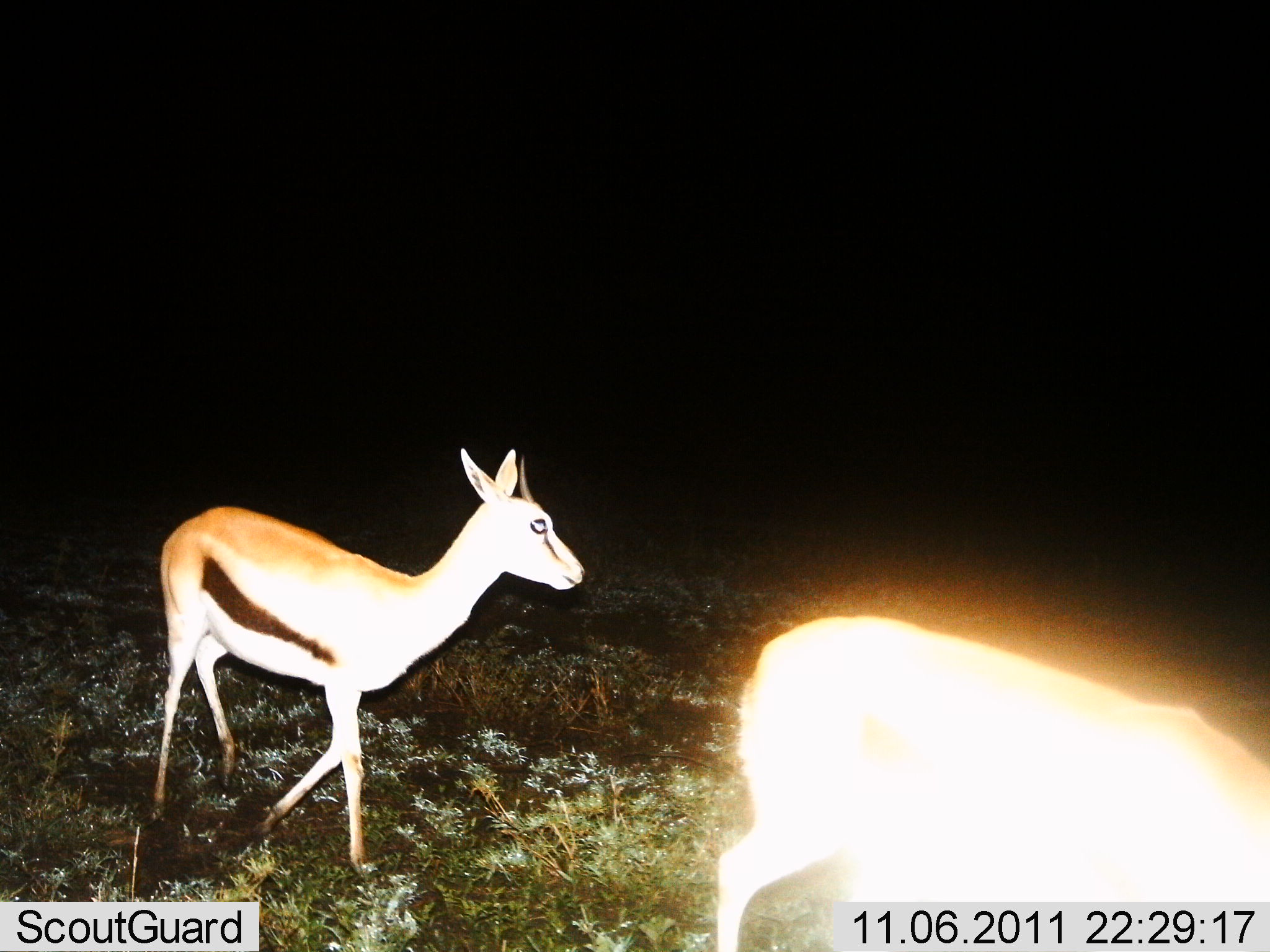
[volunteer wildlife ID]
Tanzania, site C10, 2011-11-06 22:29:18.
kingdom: Animalia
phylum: Chordata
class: Mammalia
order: Artiodactyla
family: Bovidae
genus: Eudorcas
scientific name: Eudorcas thomsonii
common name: thomson's gazelle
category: gazellethomsons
Gazellethomsons (thomson's gazelle) (Eudorcas thomsonii), count 2. Behavior (volunteer vote fractions): standing 53%, resting 0%, moving 60%, interacting 0%. Young present (vote fraction): 0%. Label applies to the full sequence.